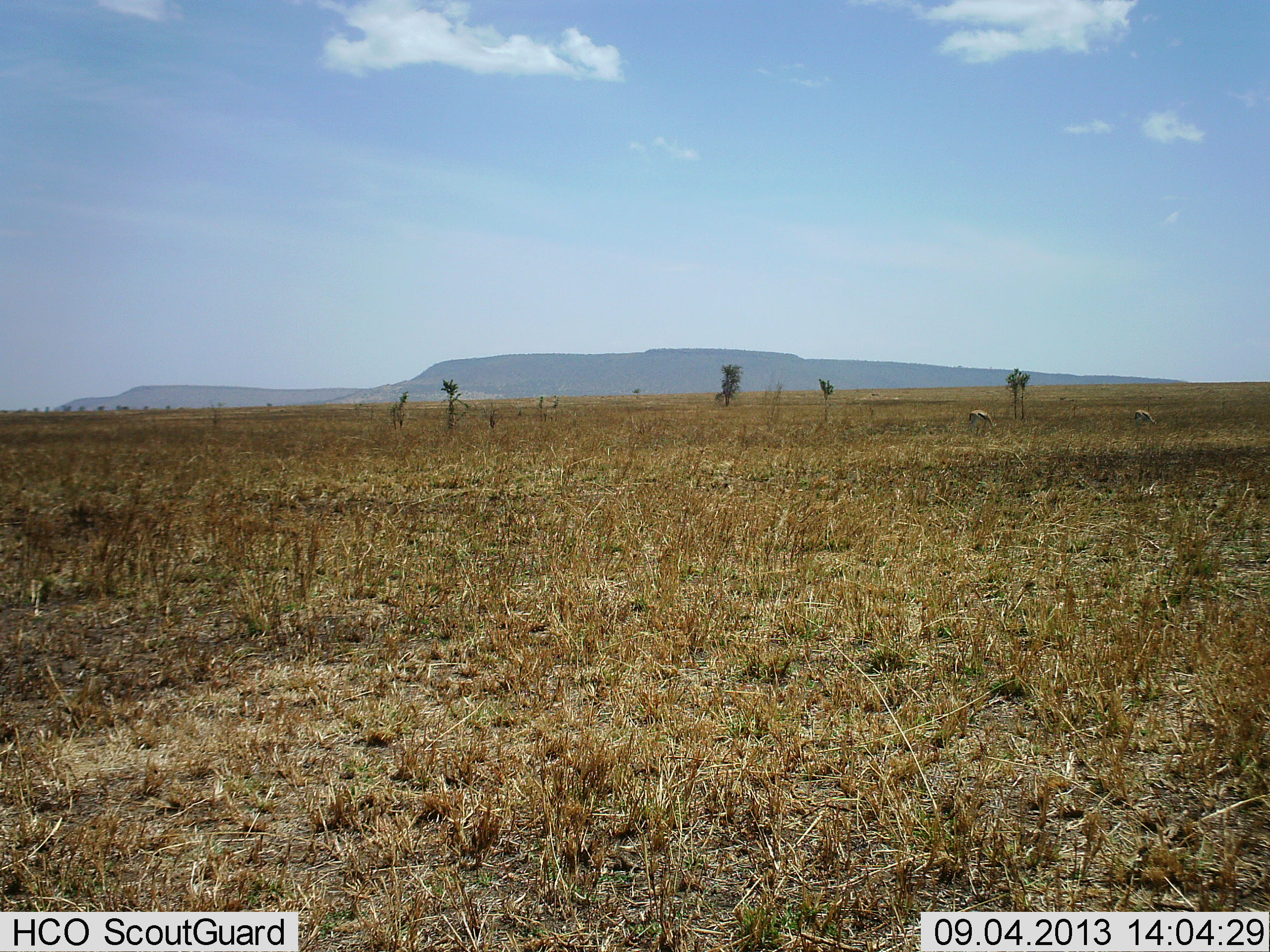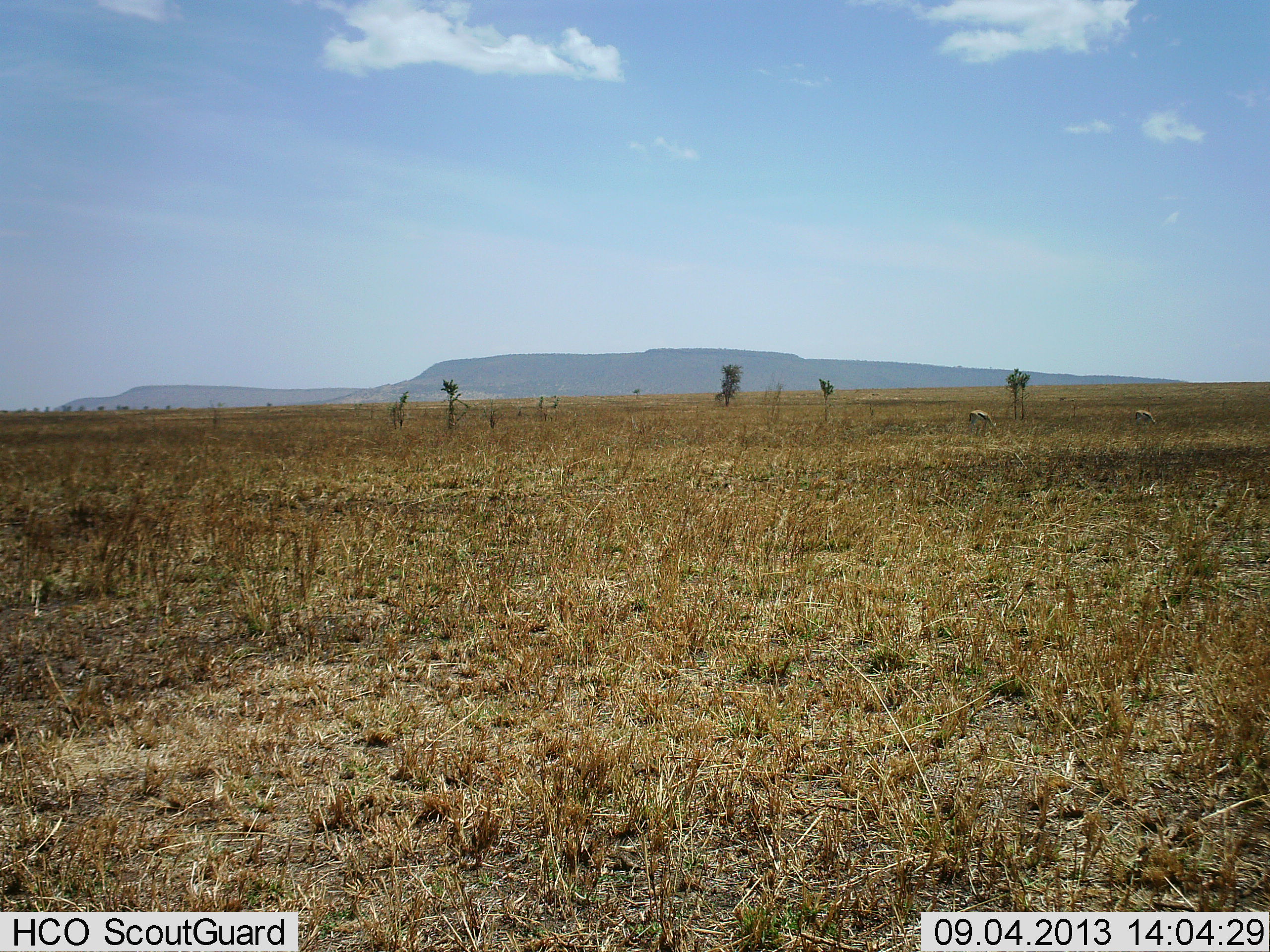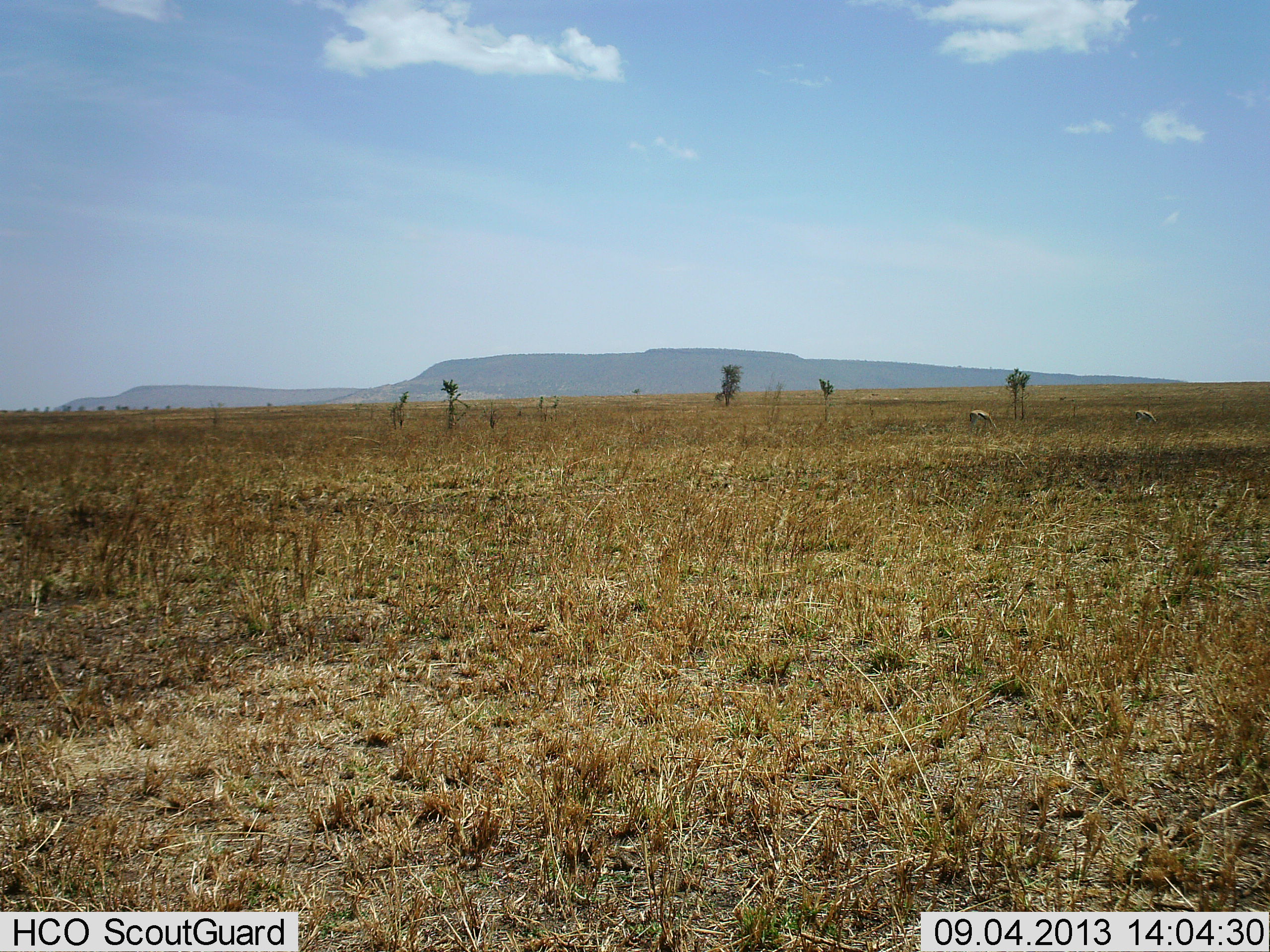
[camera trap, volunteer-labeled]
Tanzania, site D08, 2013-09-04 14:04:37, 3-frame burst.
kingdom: Animalia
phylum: Chordata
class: Mammalia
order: Artiodactyla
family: Bovidae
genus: Eudorcas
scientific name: Eudorcas thomsonii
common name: thomson's gazelle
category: gazellethomsons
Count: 2.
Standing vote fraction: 50%.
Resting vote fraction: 0%.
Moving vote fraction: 0%.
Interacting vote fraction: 0%.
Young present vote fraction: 0%.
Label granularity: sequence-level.